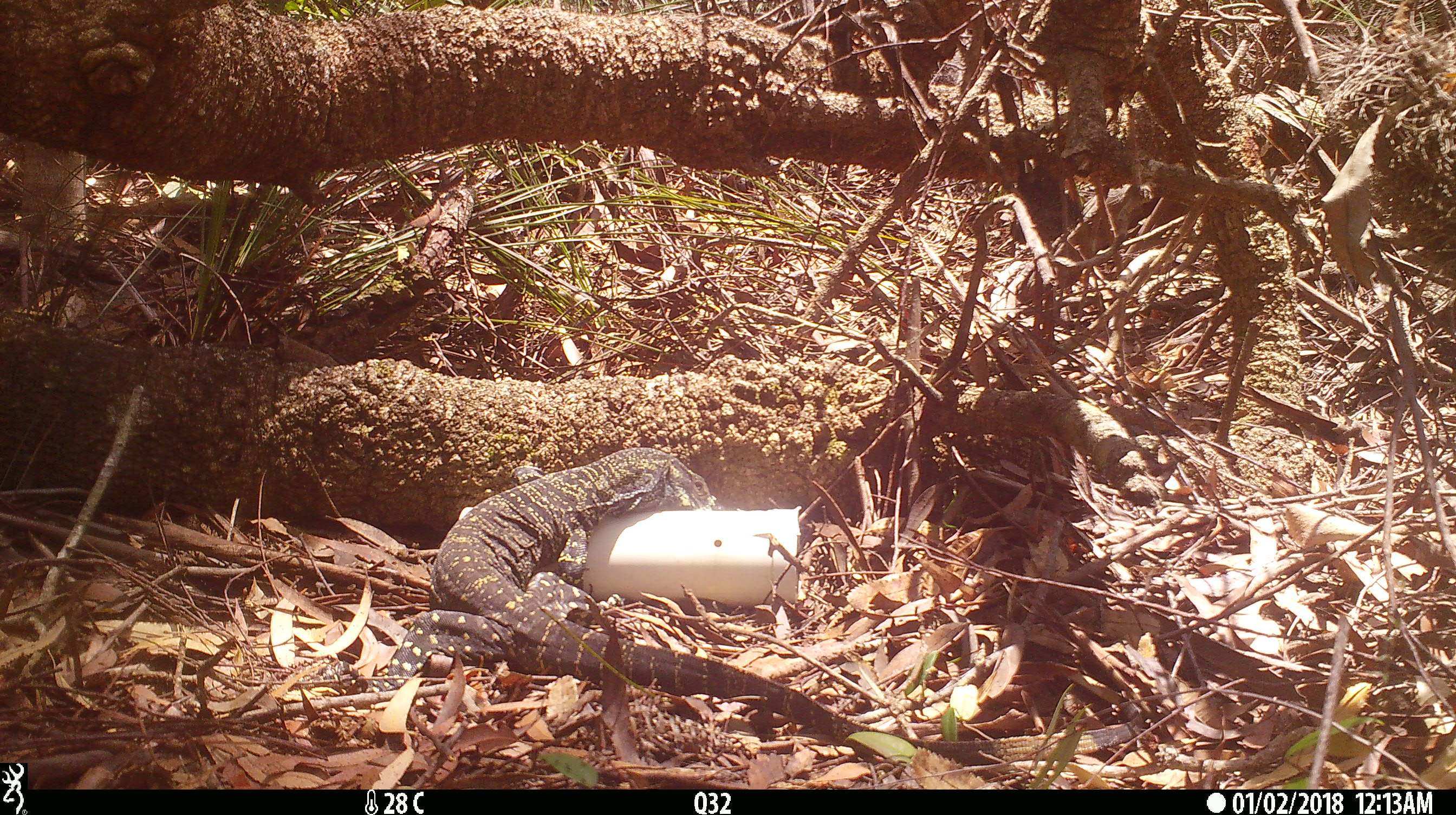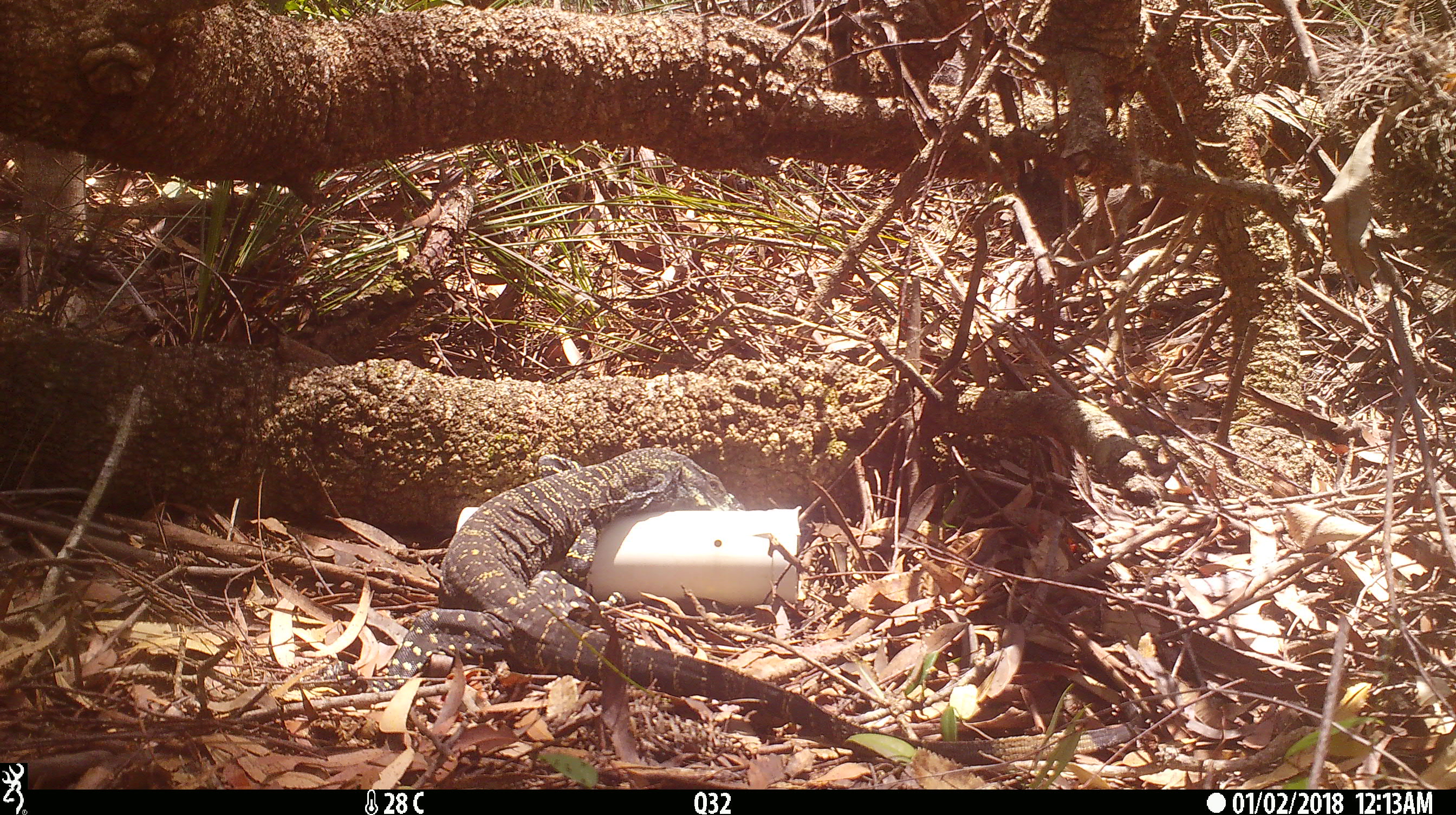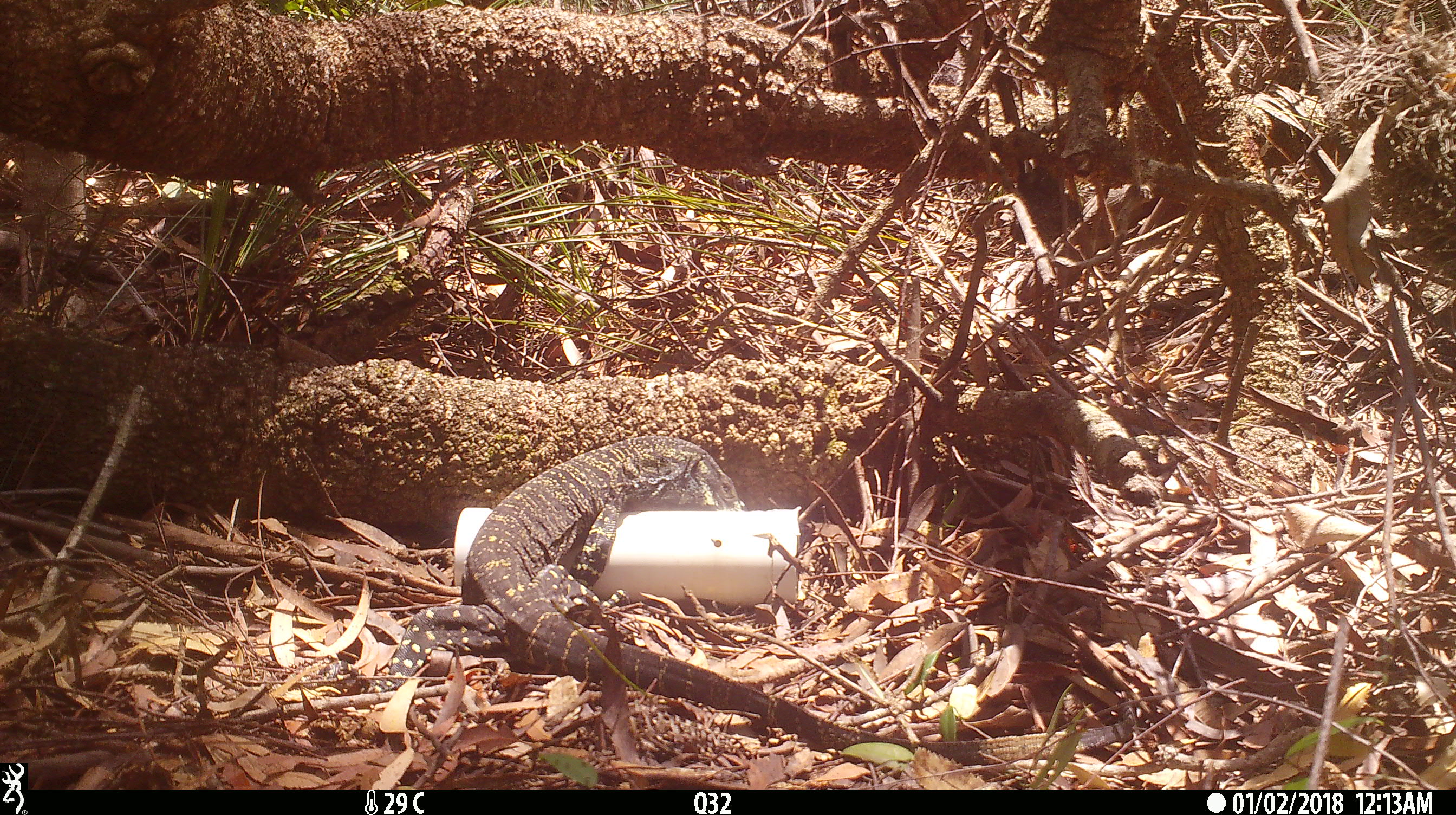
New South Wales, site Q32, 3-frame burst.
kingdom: Animalia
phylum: Chordata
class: Reptilia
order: Squamata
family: Varanidae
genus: Varanus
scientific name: Varanus varius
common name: lace monitor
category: goanna